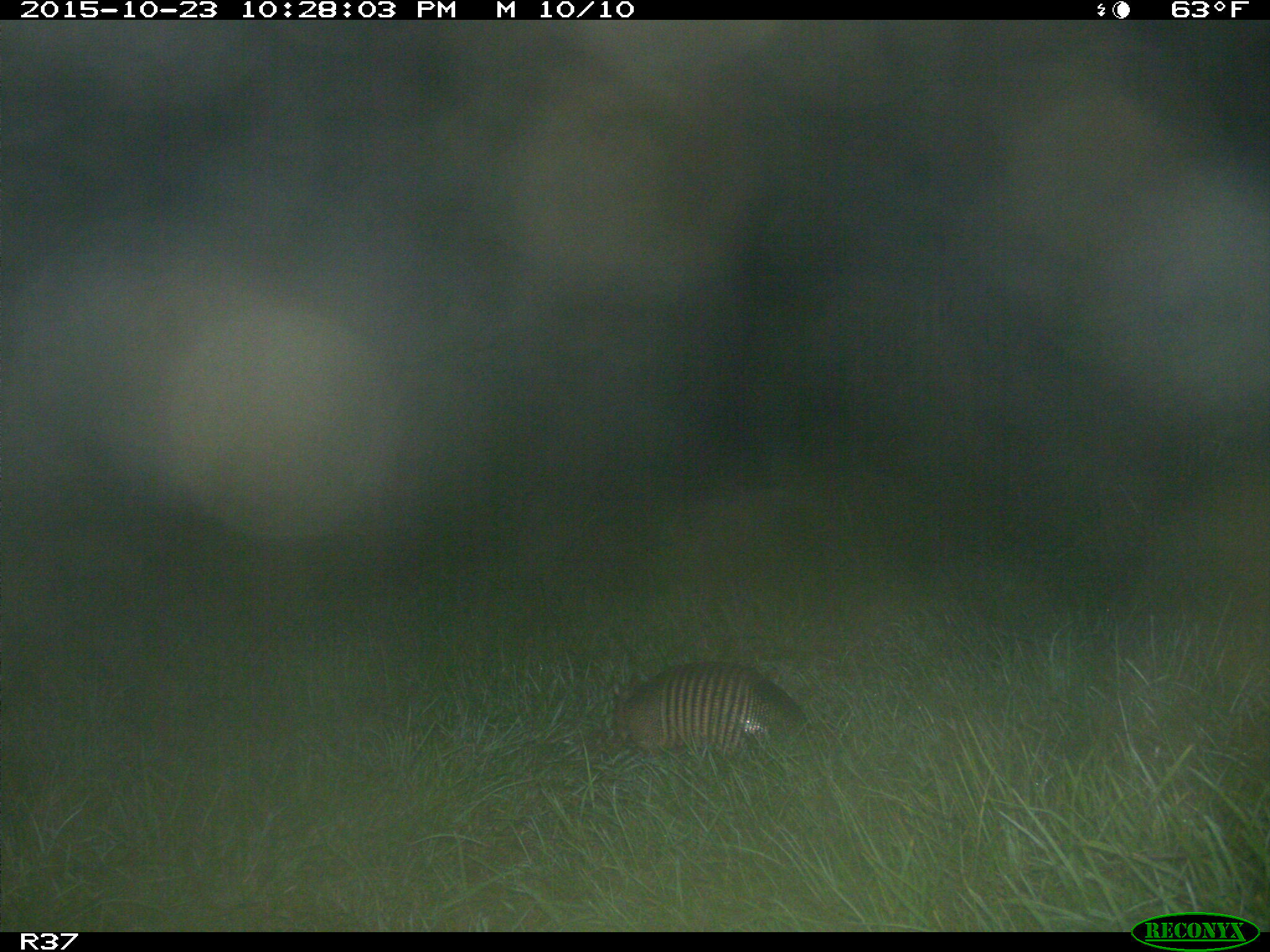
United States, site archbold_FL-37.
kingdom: Animalia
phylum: Chordata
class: Mammalia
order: Cingulata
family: Dasypodidae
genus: Dasypus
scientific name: Dasypus novemcinctus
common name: nine-banded armadillo